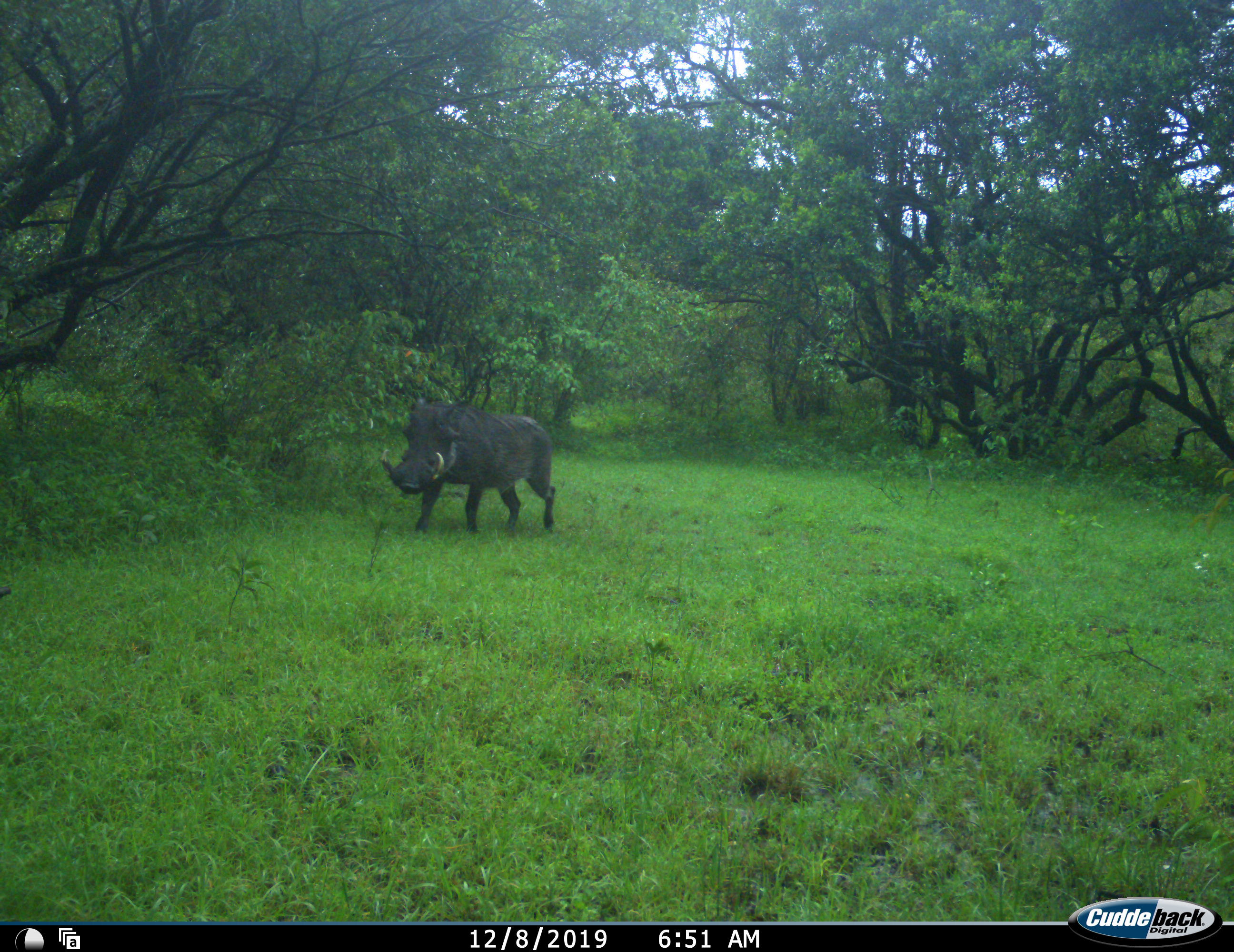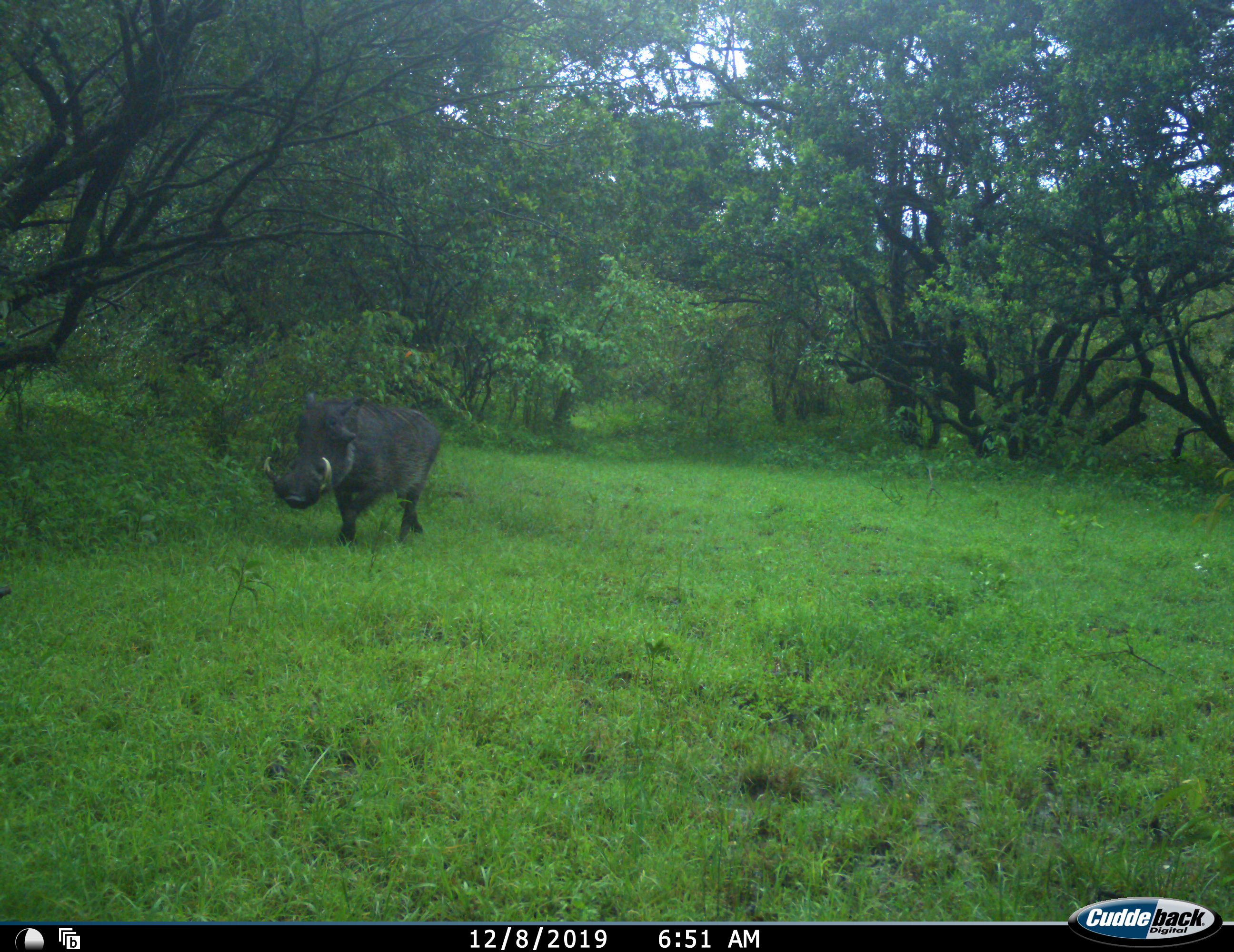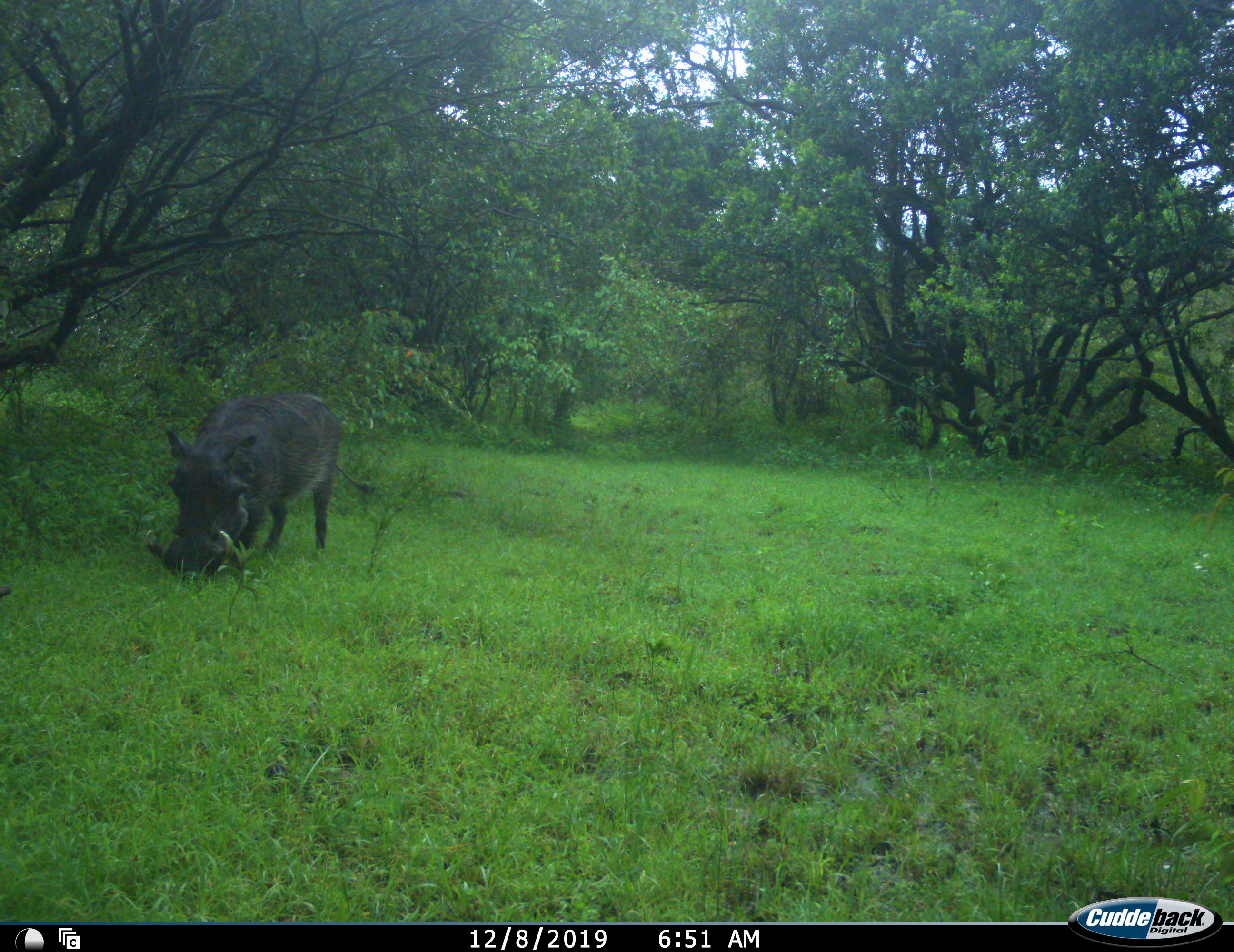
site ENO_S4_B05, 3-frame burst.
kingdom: Animalia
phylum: Chordata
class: Mammalia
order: Artiodactyla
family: Suidae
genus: Phacochoerus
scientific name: Phacochoerus africanus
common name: warthog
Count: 1.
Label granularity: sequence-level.